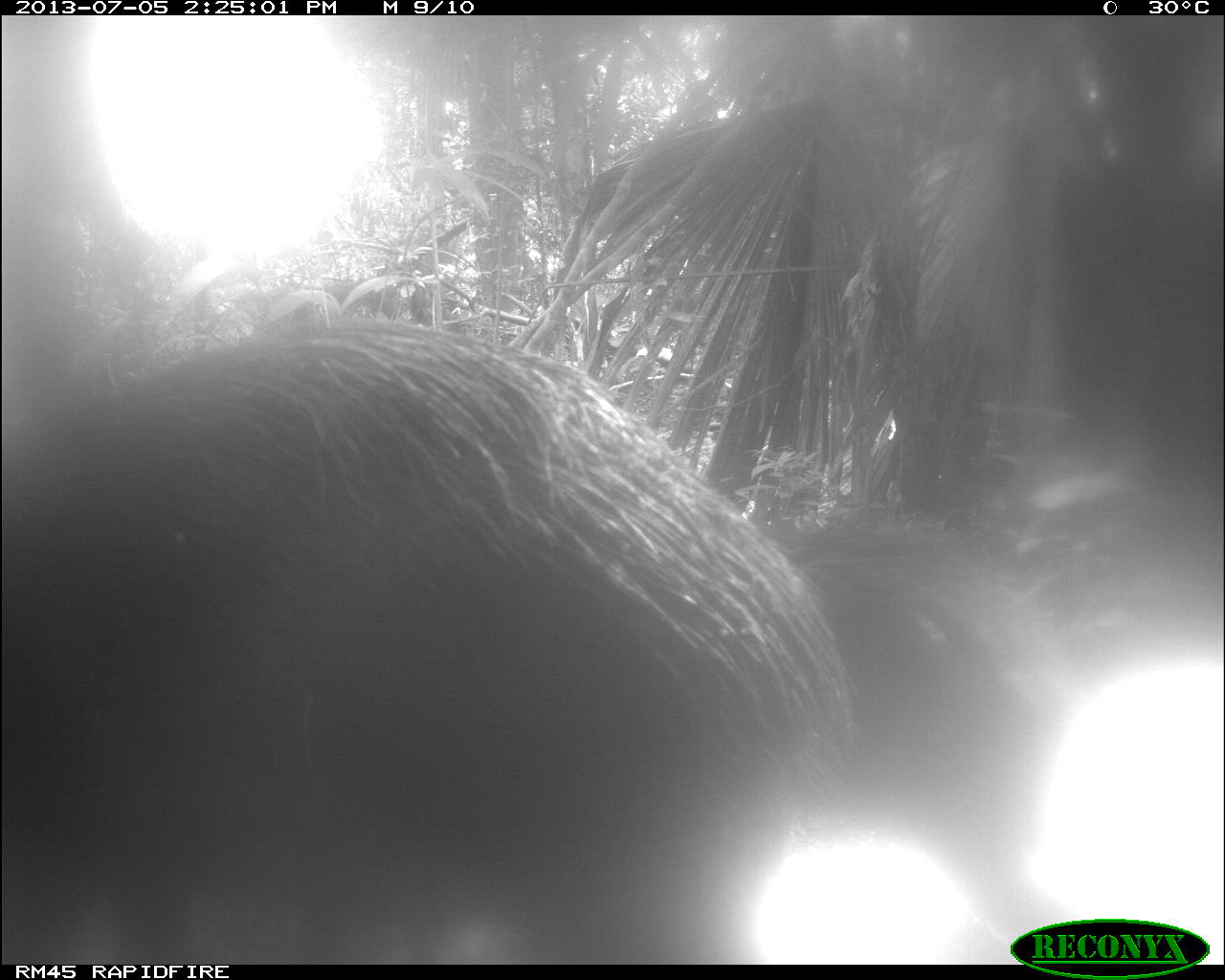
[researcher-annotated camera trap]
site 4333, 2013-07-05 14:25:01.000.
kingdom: Animalia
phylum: Chordata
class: Mammalia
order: Artiodactyla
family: Tayassuidae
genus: Tayassu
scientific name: Tayassu pecari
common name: white-lipped peccary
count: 1